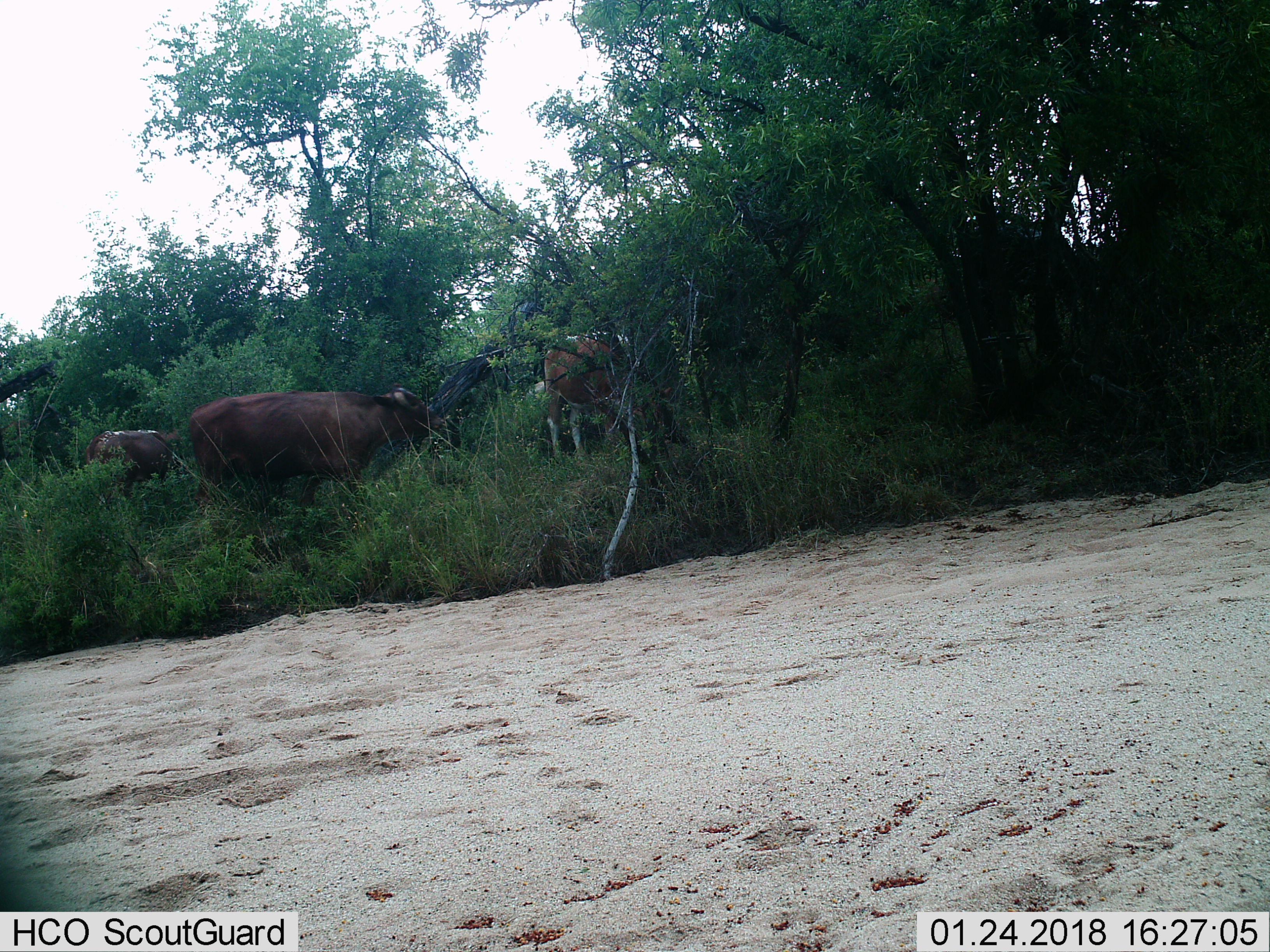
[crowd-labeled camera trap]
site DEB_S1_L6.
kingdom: Animalia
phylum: Chordata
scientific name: Vertebrata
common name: domestic animal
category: domesticanimal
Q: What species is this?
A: Domesticanimal (domestic animal) (Vertebrata).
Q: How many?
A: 3.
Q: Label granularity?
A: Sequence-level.